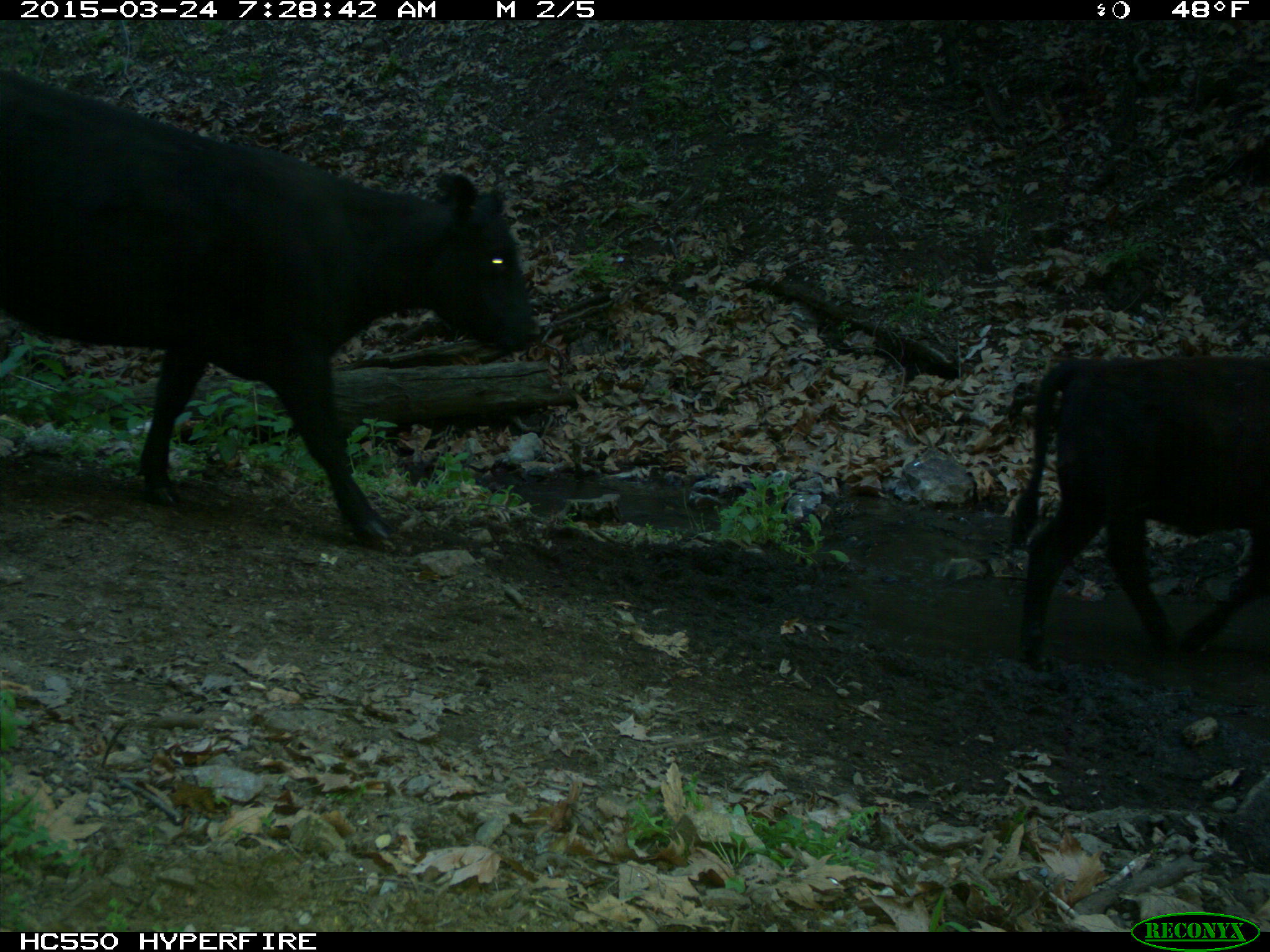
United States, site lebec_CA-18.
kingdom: Animalia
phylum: Chordata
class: Mammalia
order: Artiodactyla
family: Bovidae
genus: Bos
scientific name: Bos taurus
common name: domestic cow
Bos taurus (domestic cow).